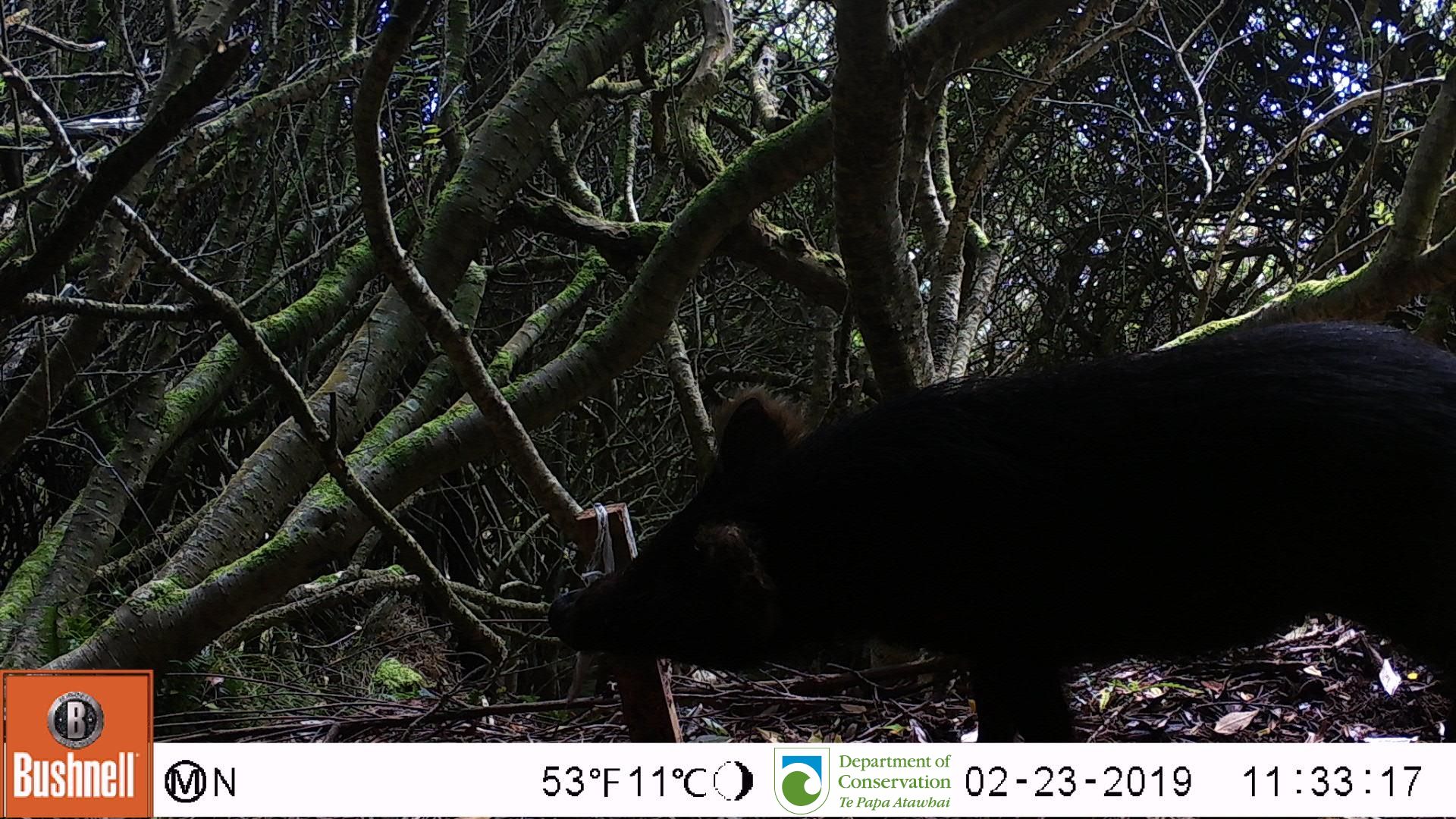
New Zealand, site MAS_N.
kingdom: Animalia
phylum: Chordata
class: Mammalia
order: Artiodactyla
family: Suidae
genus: Sus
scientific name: Sus scrofa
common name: pig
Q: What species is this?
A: Pig (Sus scrofa).